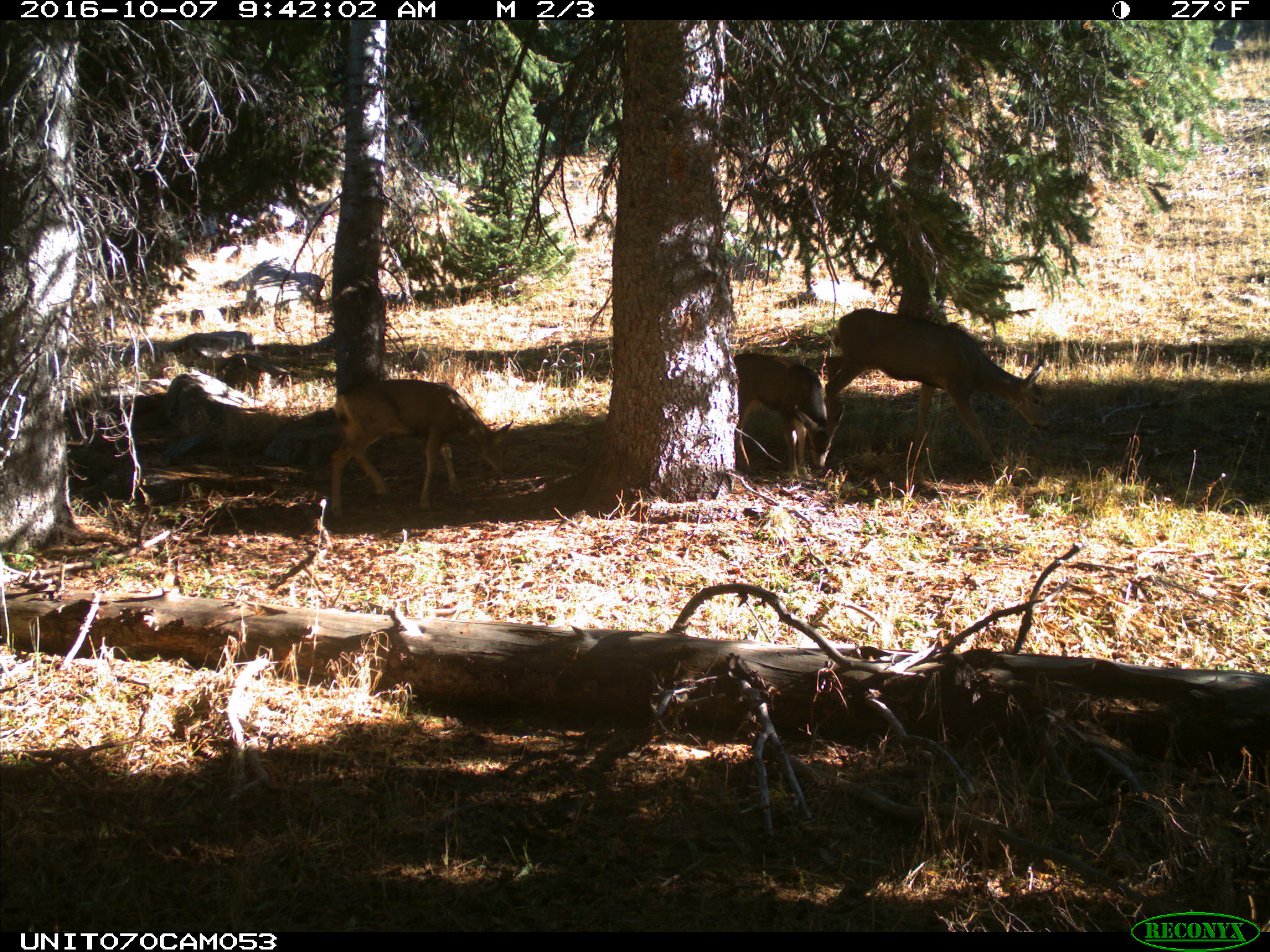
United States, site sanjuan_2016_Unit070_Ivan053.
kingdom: Animalia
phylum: Chordata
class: Mammalia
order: Artiodactyla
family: Cervidae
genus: Odocoileus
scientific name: Odocoileus hemionus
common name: mule deer